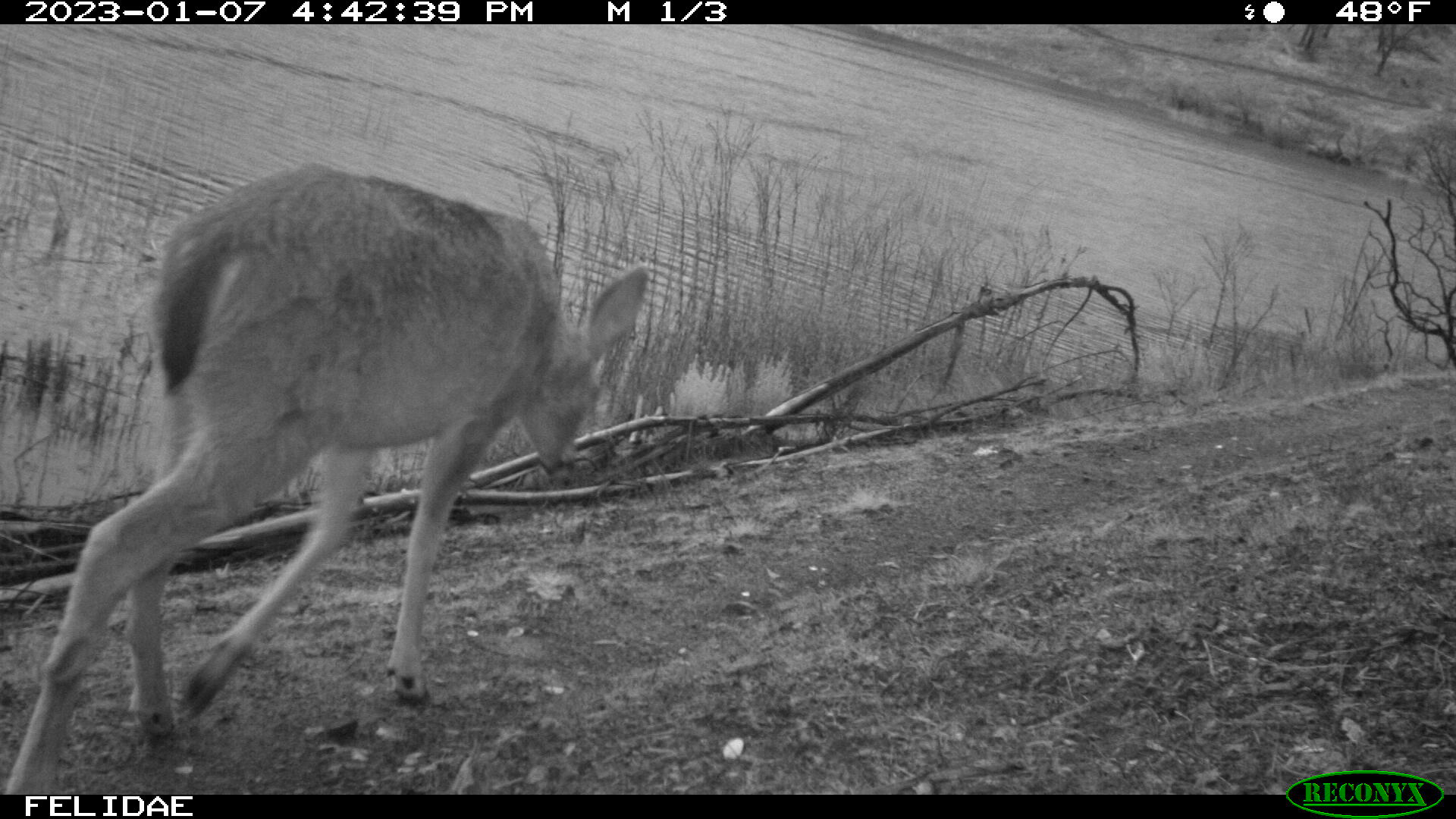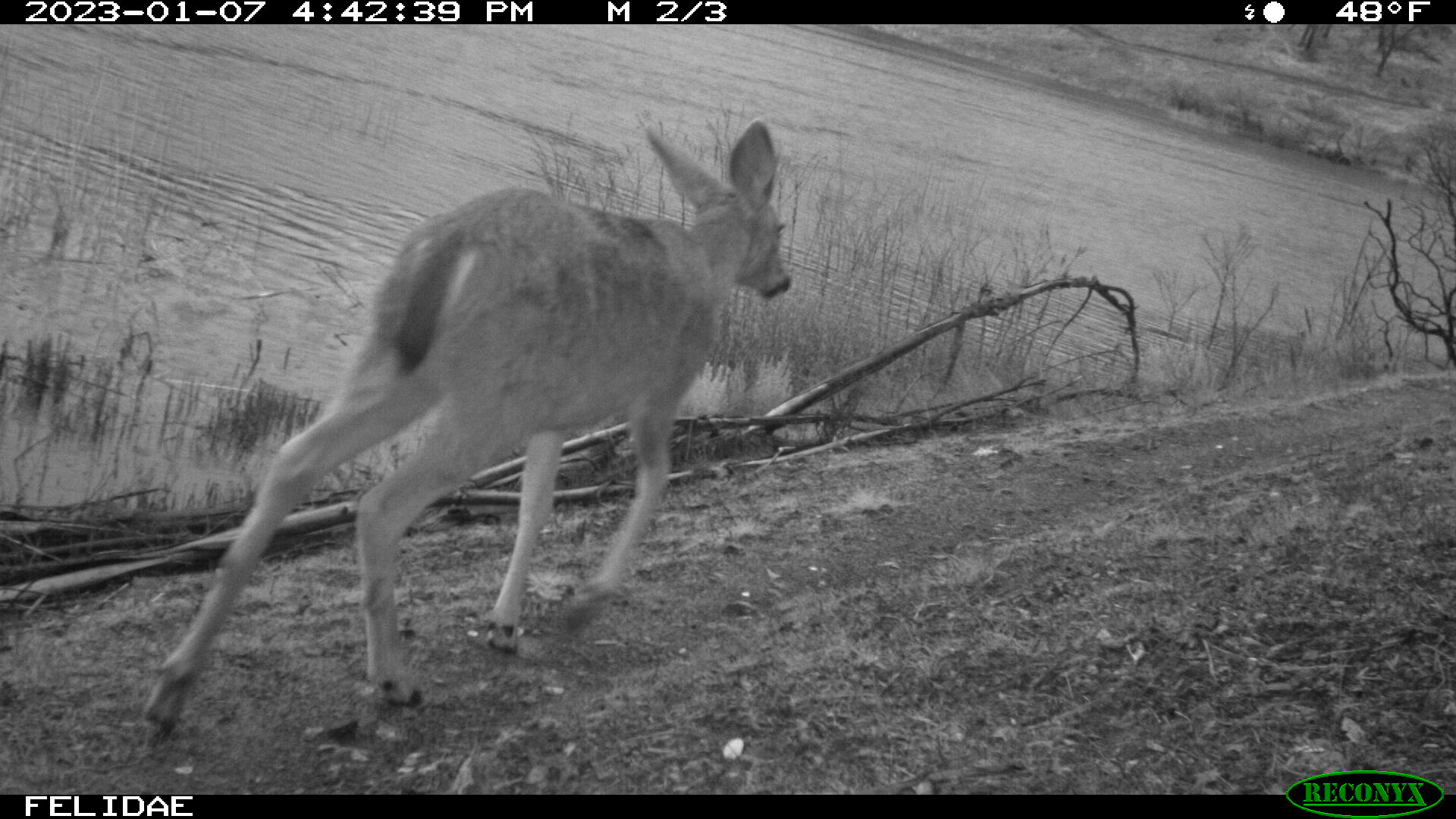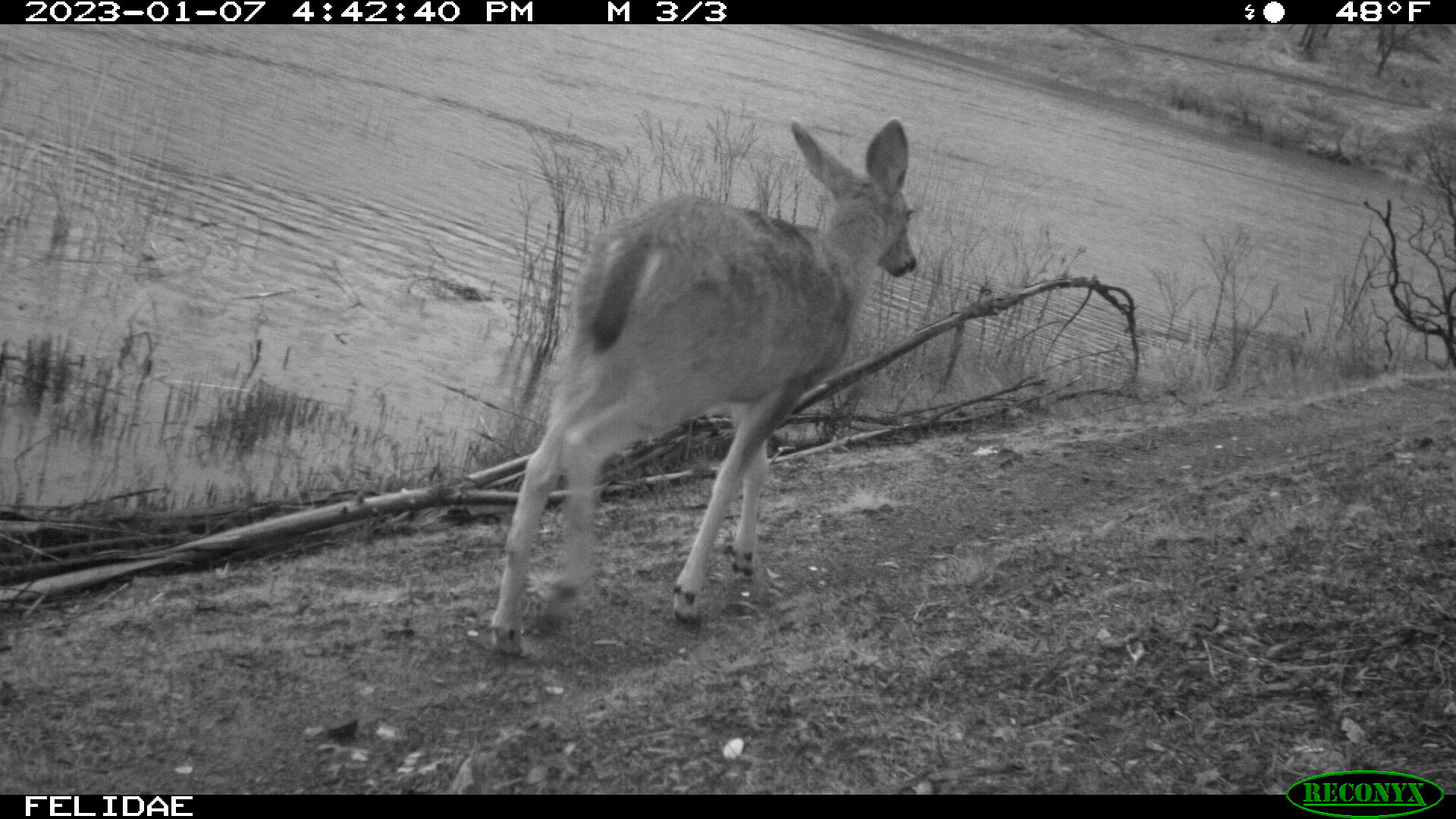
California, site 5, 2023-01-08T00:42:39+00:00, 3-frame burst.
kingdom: Animalia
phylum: Chordata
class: Mammalia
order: Artiodactyla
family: Cervidae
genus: Odocoileus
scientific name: Odocoileus hemionus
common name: mule deer